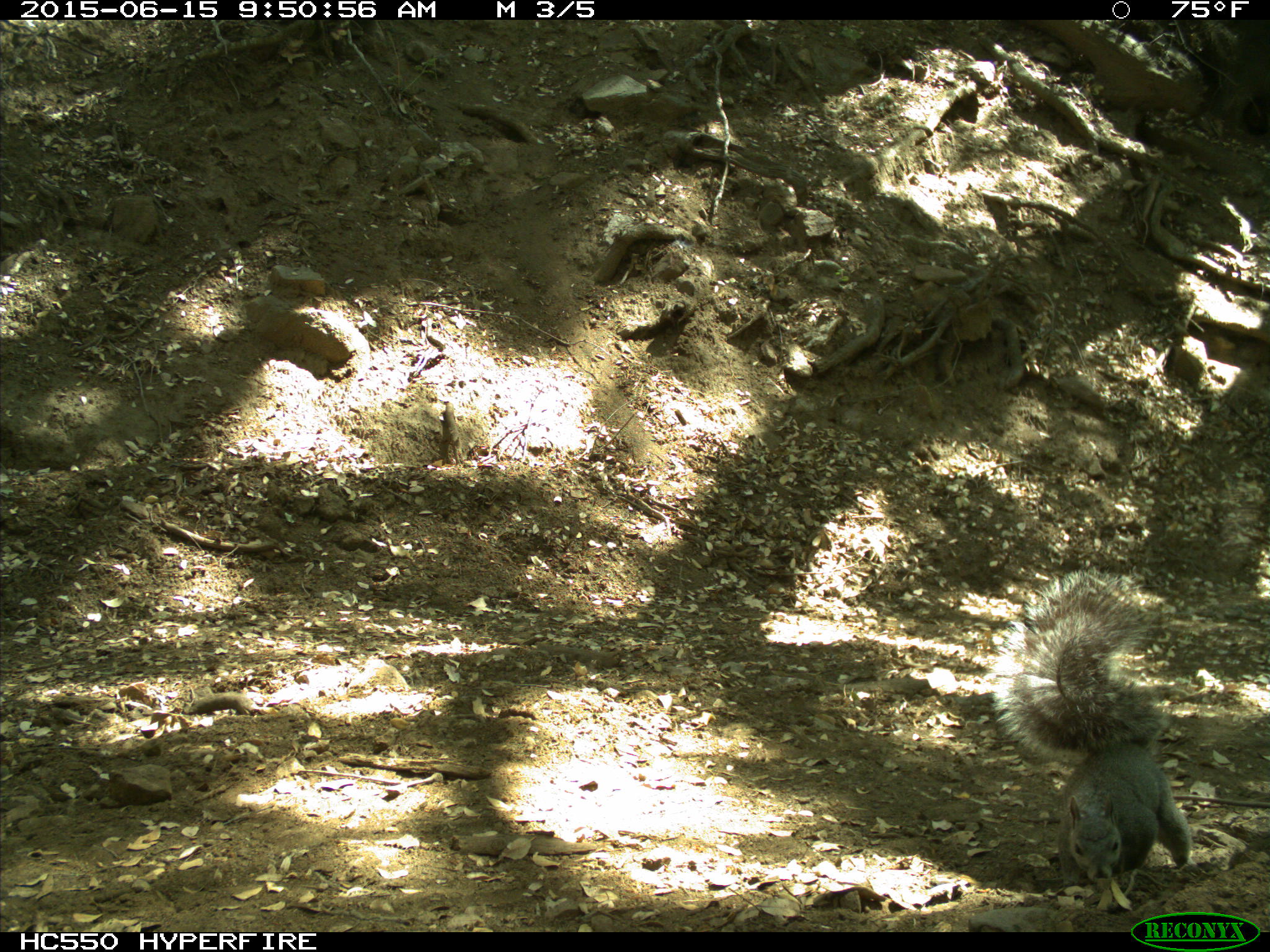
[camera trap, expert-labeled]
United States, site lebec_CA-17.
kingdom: Animalia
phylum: Chordata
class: Mammalia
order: Rodentia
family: Sciuridae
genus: Sciurus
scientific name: Sciurus carolinensis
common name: eastern gray squirrel